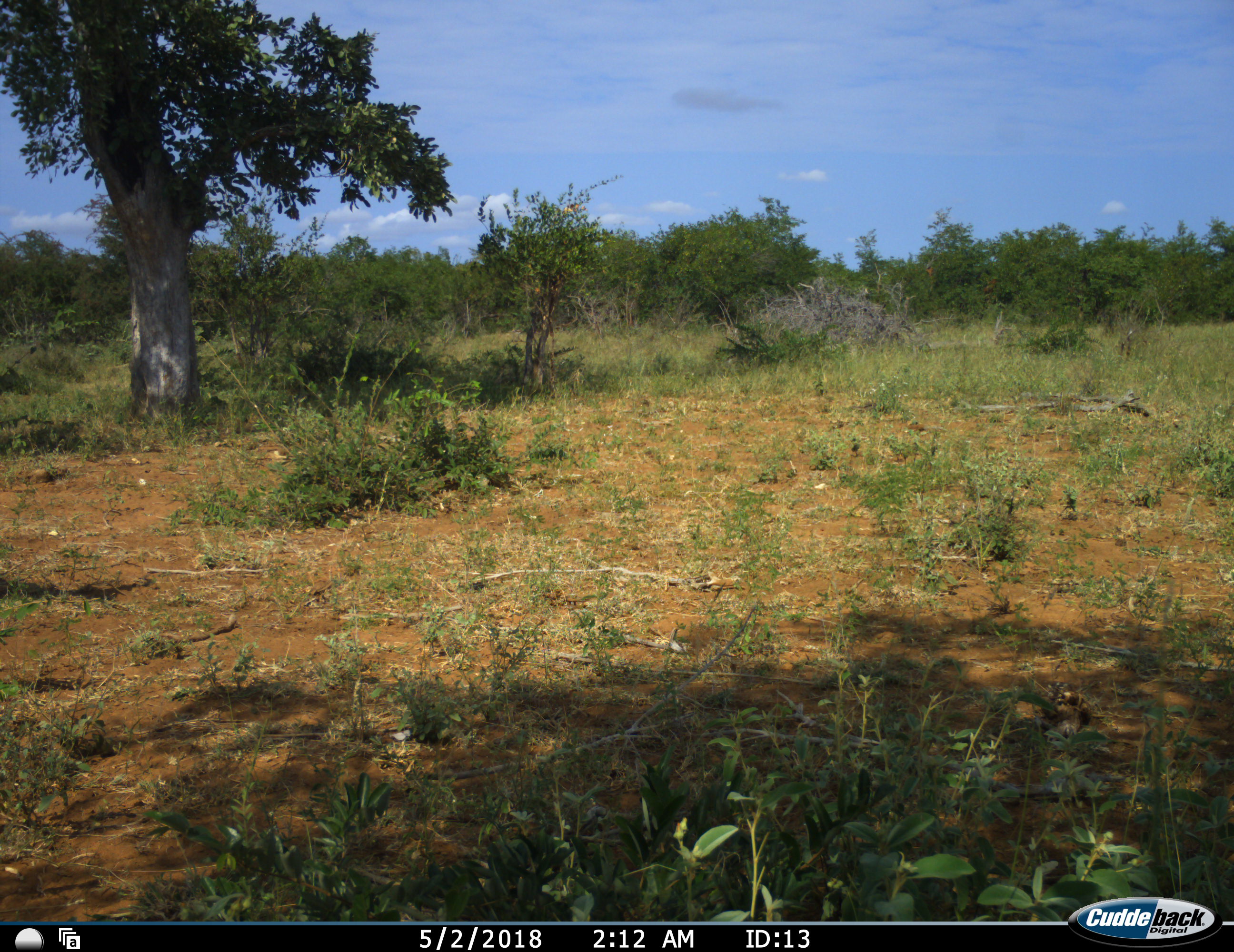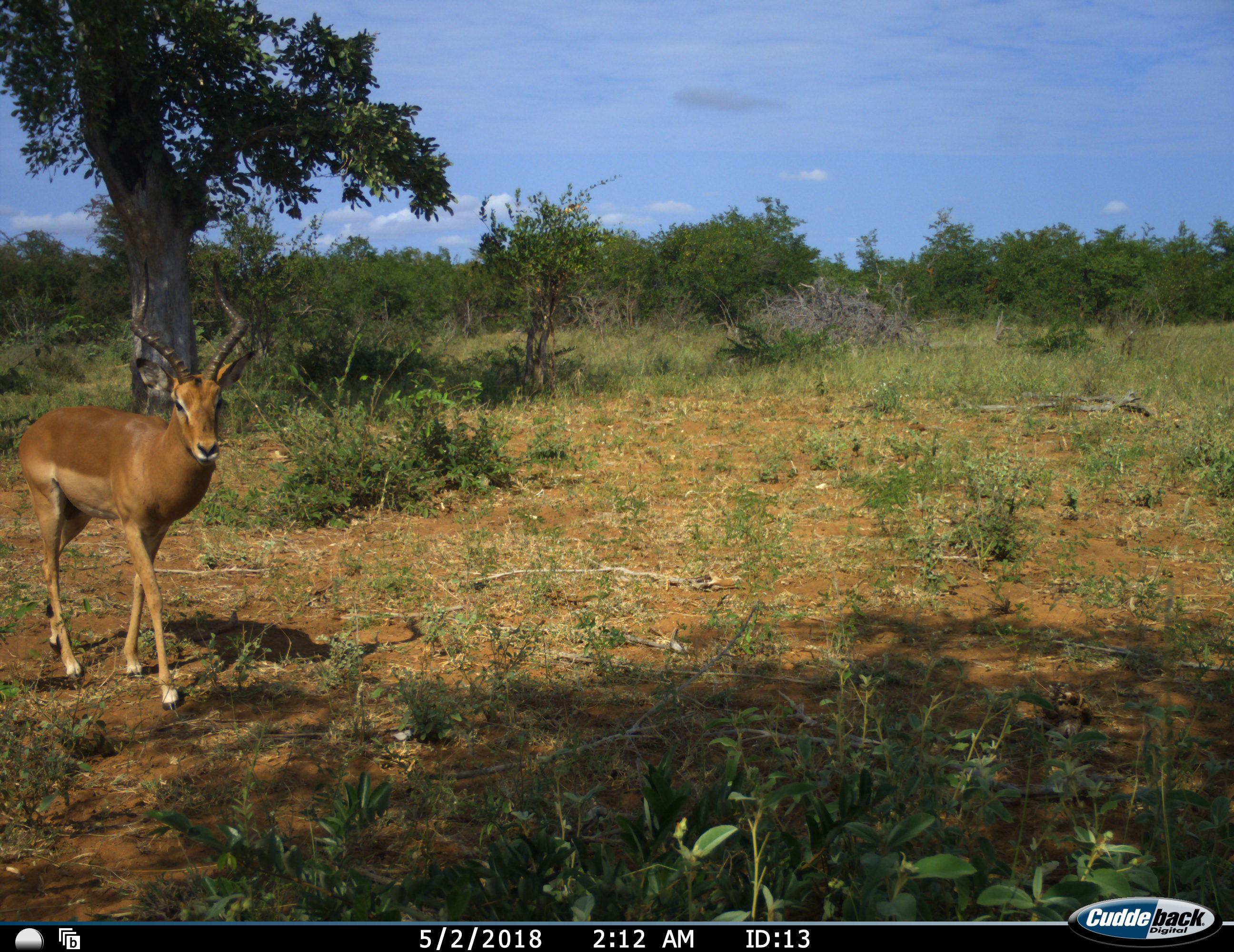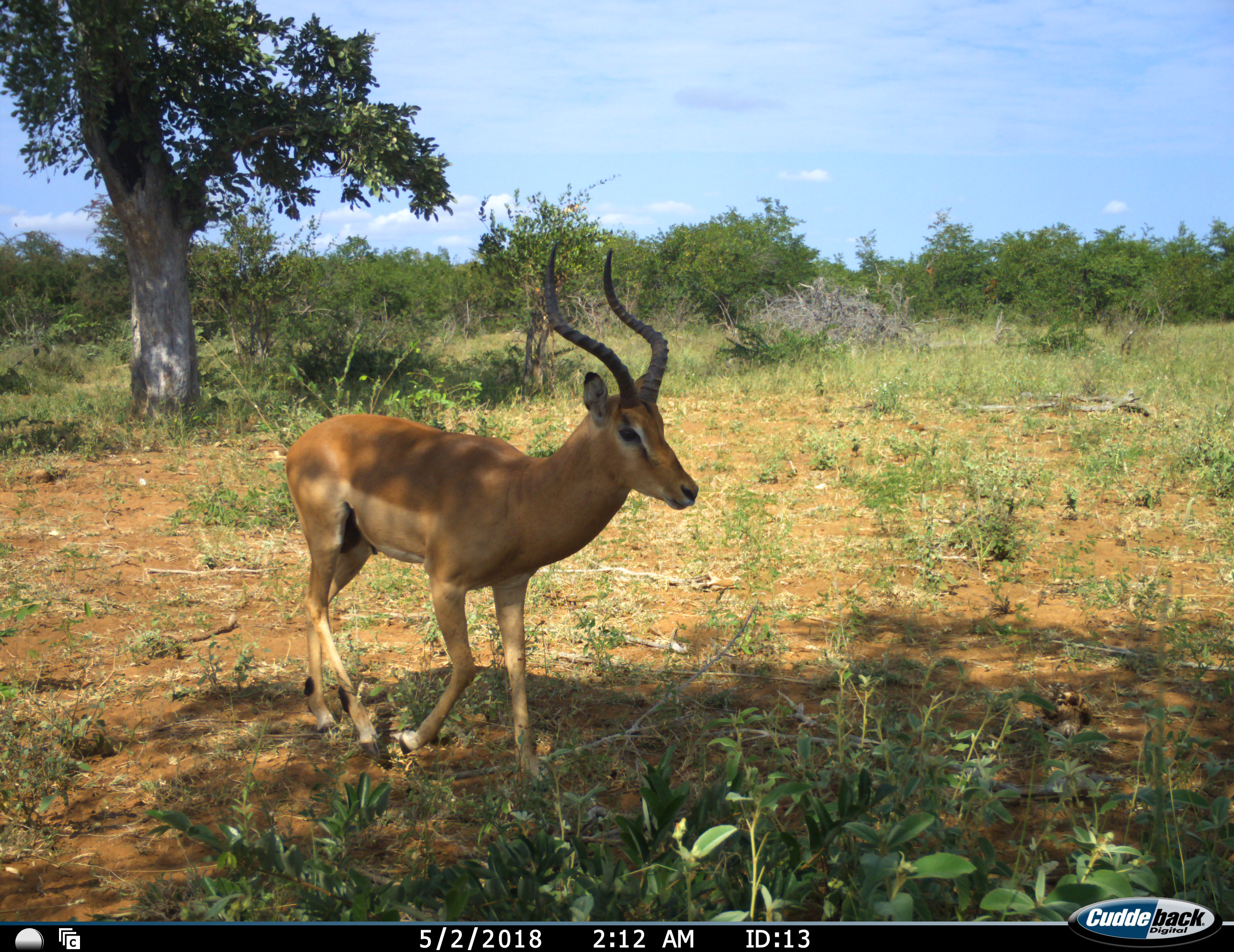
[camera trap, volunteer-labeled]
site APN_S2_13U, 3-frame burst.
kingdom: Animalia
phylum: Chordata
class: Mammalia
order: Artiodactyla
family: Bovidae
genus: Aepyceros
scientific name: Aepyceros melampus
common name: impala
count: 1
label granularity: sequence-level